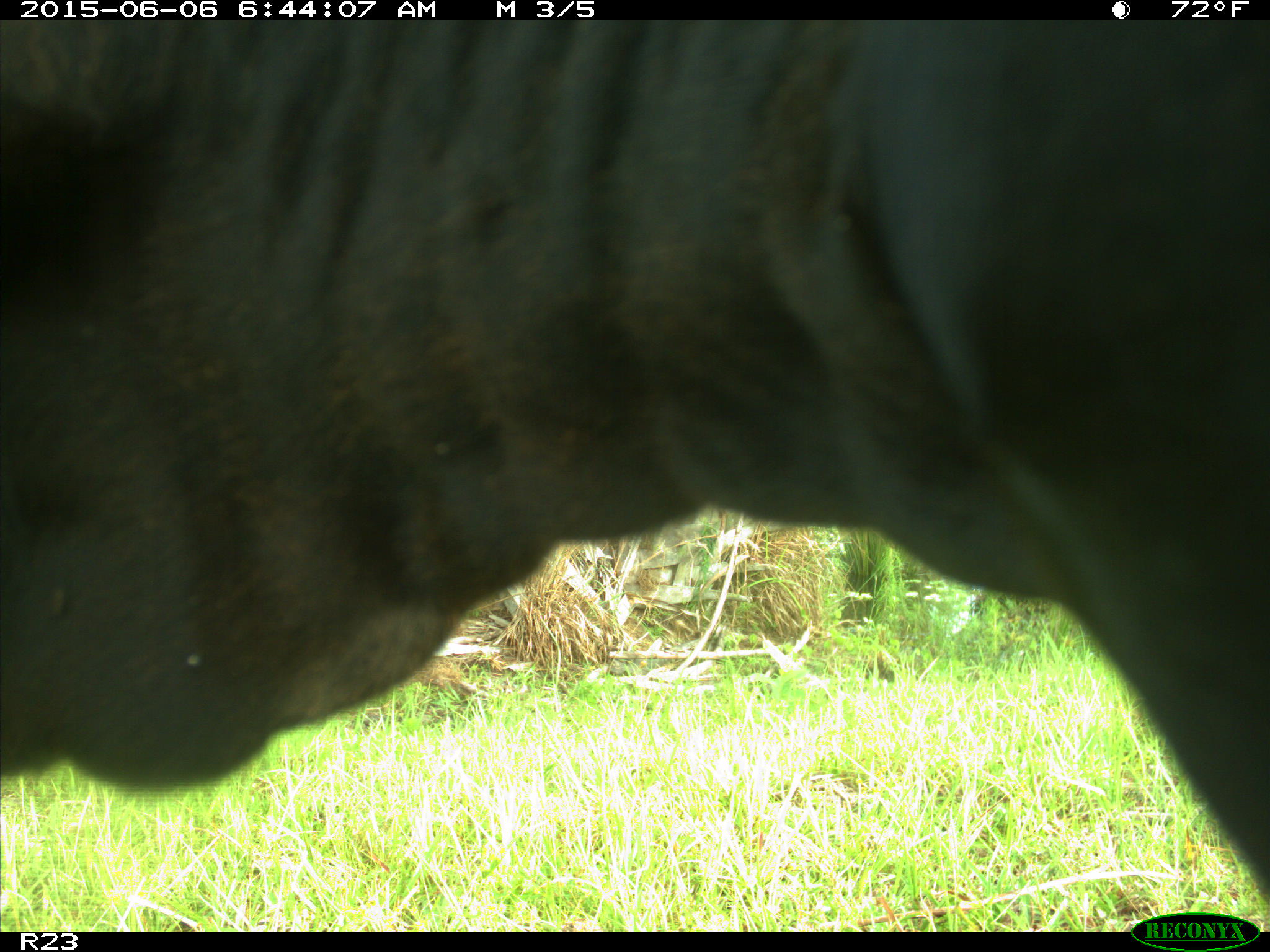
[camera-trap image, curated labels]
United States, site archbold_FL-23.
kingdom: Animalia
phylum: Chordata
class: Mammalia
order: Artiodactyla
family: Bovidae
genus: Bos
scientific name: Bos taurus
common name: domestic cow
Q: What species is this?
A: Bos taurus (domestic cow).